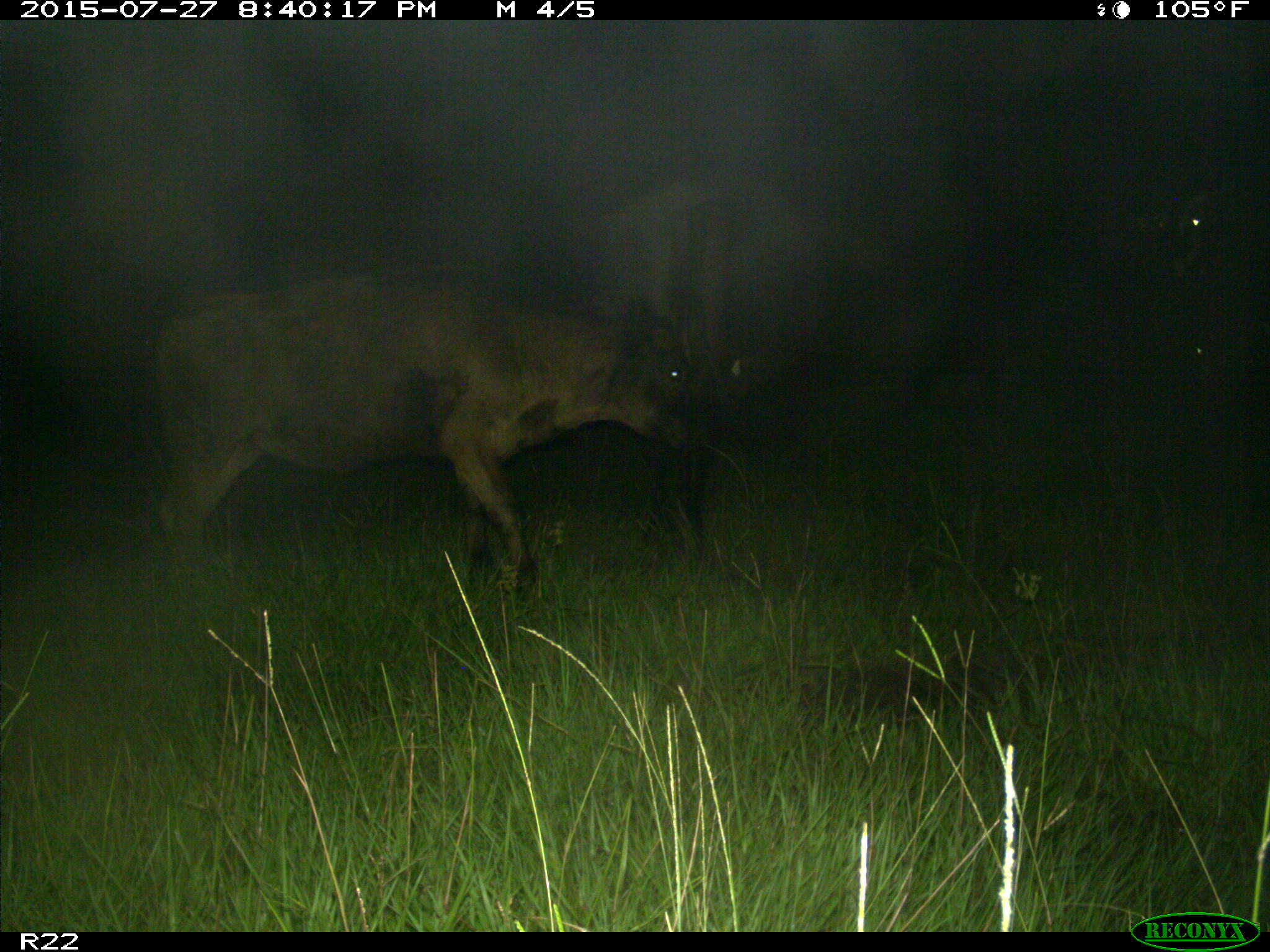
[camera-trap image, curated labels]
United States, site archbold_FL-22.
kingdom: Animalia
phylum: Chordata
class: Mammalia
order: Artiodactyla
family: Bovidae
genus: Bos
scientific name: Bos taurus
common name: domestic cow